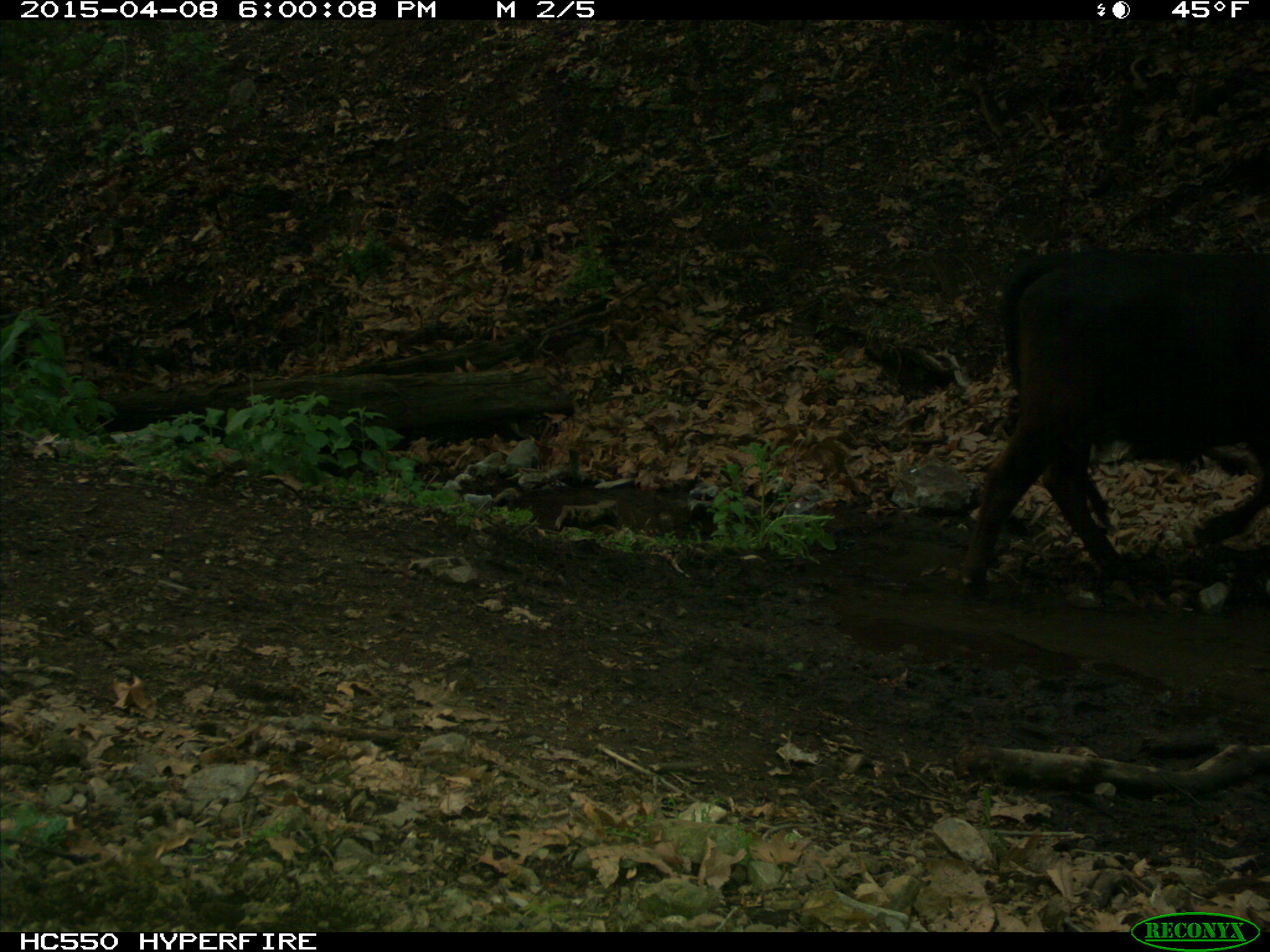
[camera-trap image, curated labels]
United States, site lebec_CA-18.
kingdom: Animalia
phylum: Chordata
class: Mammalia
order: Artiodactyla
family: Bovidae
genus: Bos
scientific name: Bos taurus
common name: domestic cow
Bos taurus (domestic cow).